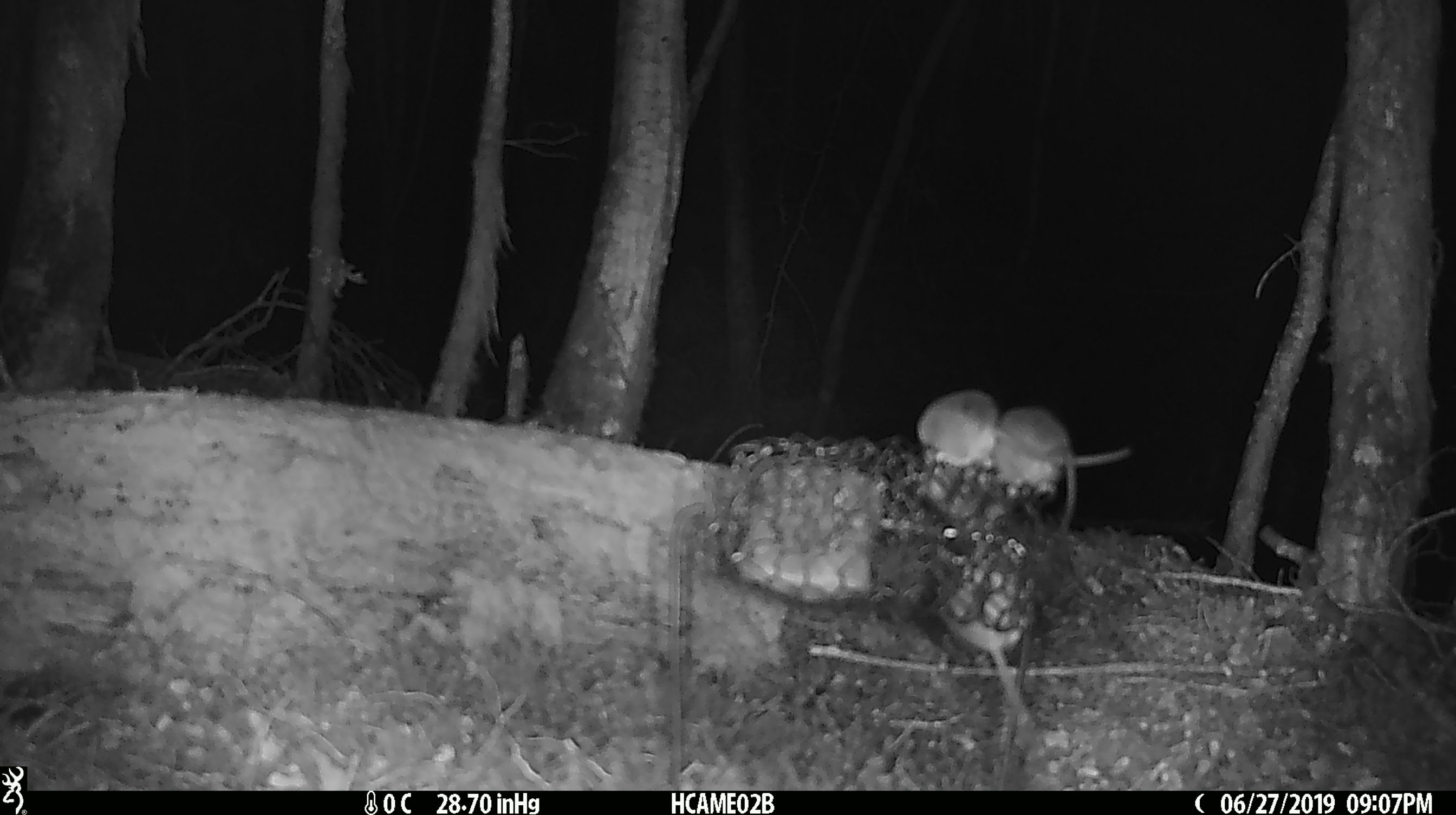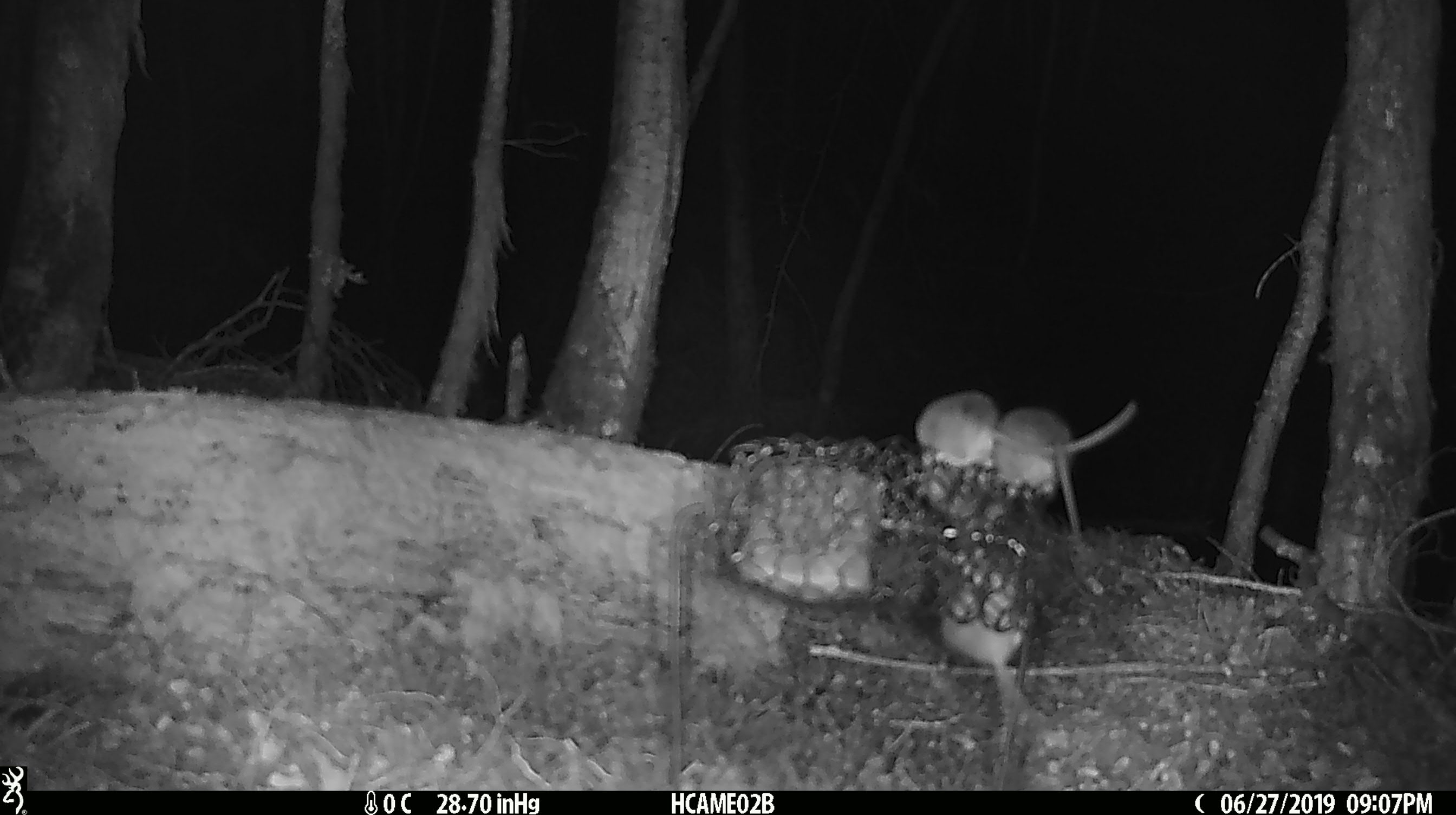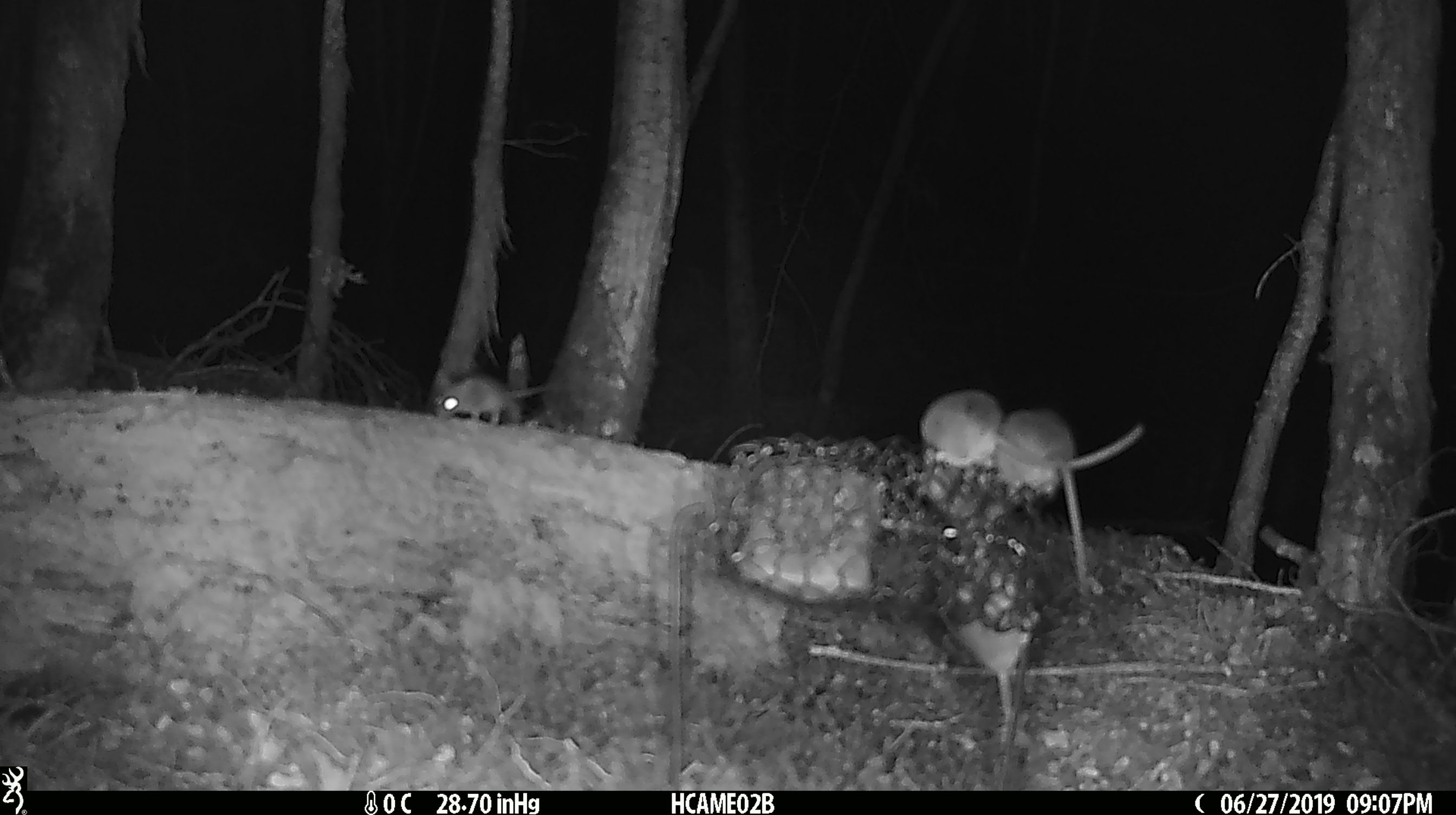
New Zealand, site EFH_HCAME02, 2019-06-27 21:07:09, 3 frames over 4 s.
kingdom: Animalia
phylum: Chordata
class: Mammalia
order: Rodentia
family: Muridae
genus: Mus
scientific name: Mus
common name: mouse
Mouse (Mus).